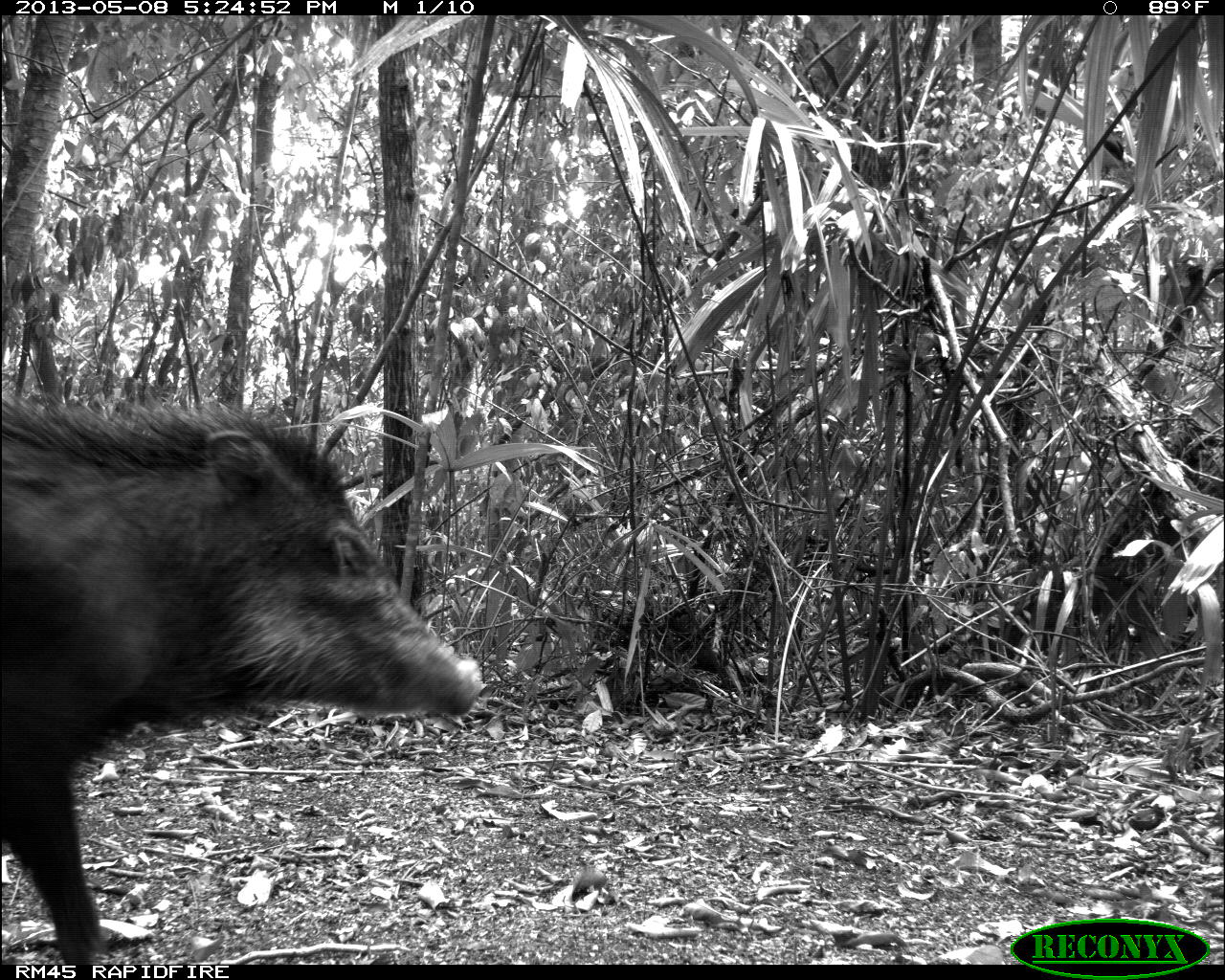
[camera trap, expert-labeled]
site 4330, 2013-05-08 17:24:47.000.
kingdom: Animalia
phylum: Chordata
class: Mammalia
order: Artiodactyla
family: Tayassuidae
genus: Tayassu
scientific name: Tayassu pecari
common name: white-lipped peccary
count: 4